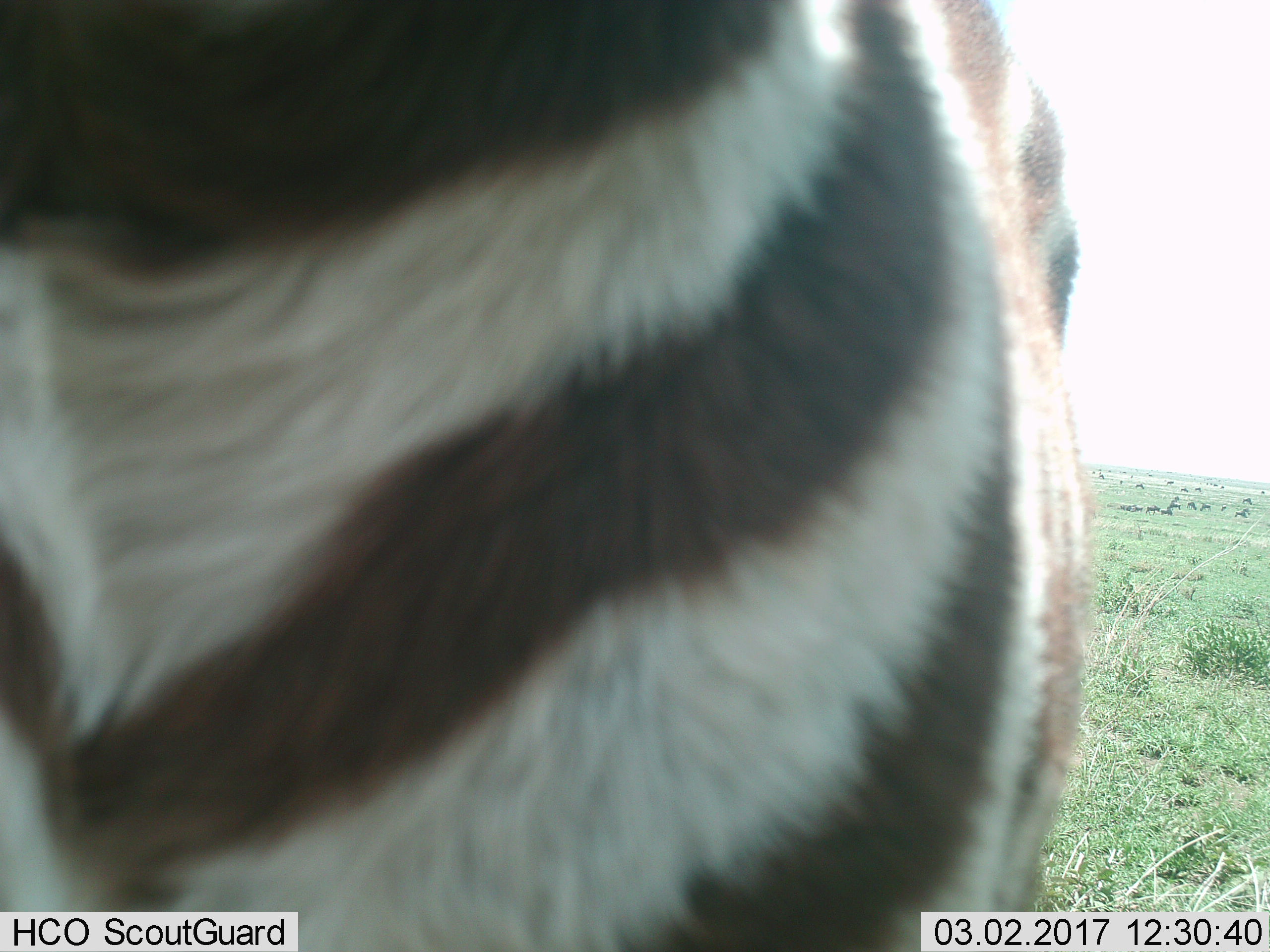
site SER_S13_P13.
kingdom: Animalia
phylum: Chordata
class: Mammalia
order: Perissodactyla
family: Equidae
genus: Equus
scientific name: Equus quagga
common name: plains zebra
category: zebraplains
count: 1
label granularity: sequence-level